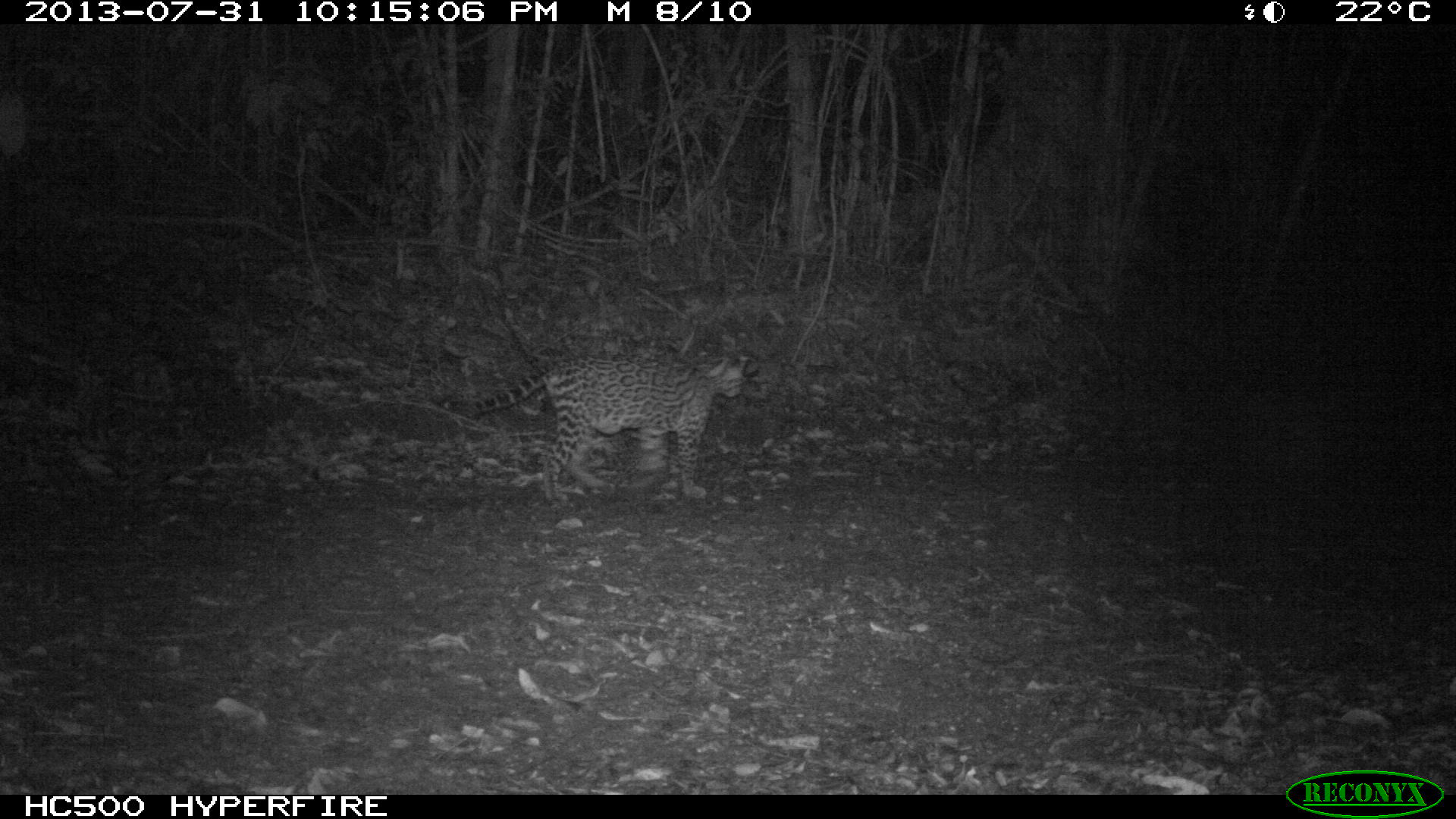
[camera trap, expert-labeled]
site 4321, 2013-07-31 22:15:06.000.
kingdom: Animalia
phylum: Chordata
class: Mammalia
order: Carnivora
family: Felidae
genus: Leopardus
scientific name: Leopardus pardalis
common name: ocelot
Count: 1.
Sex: female.